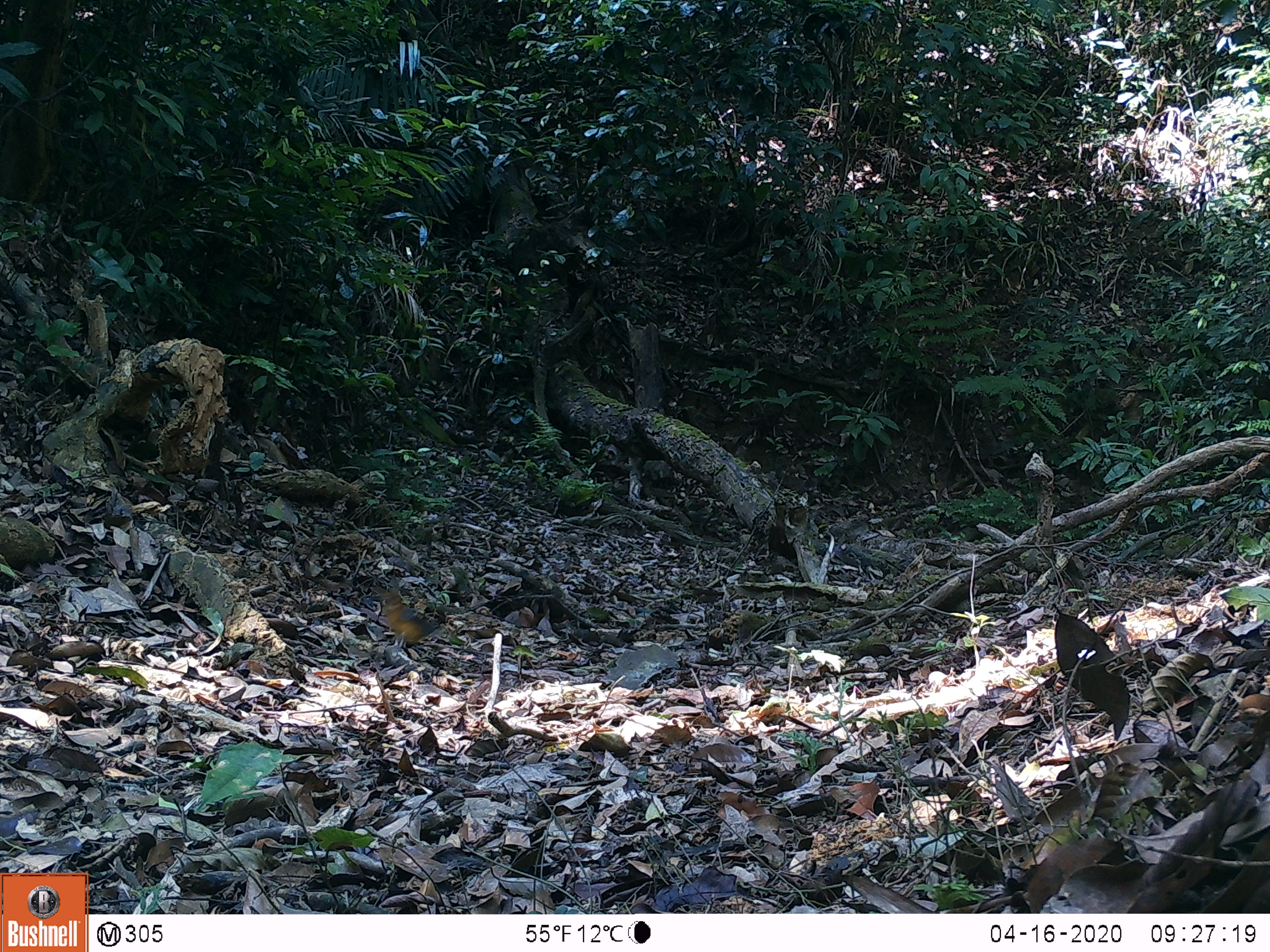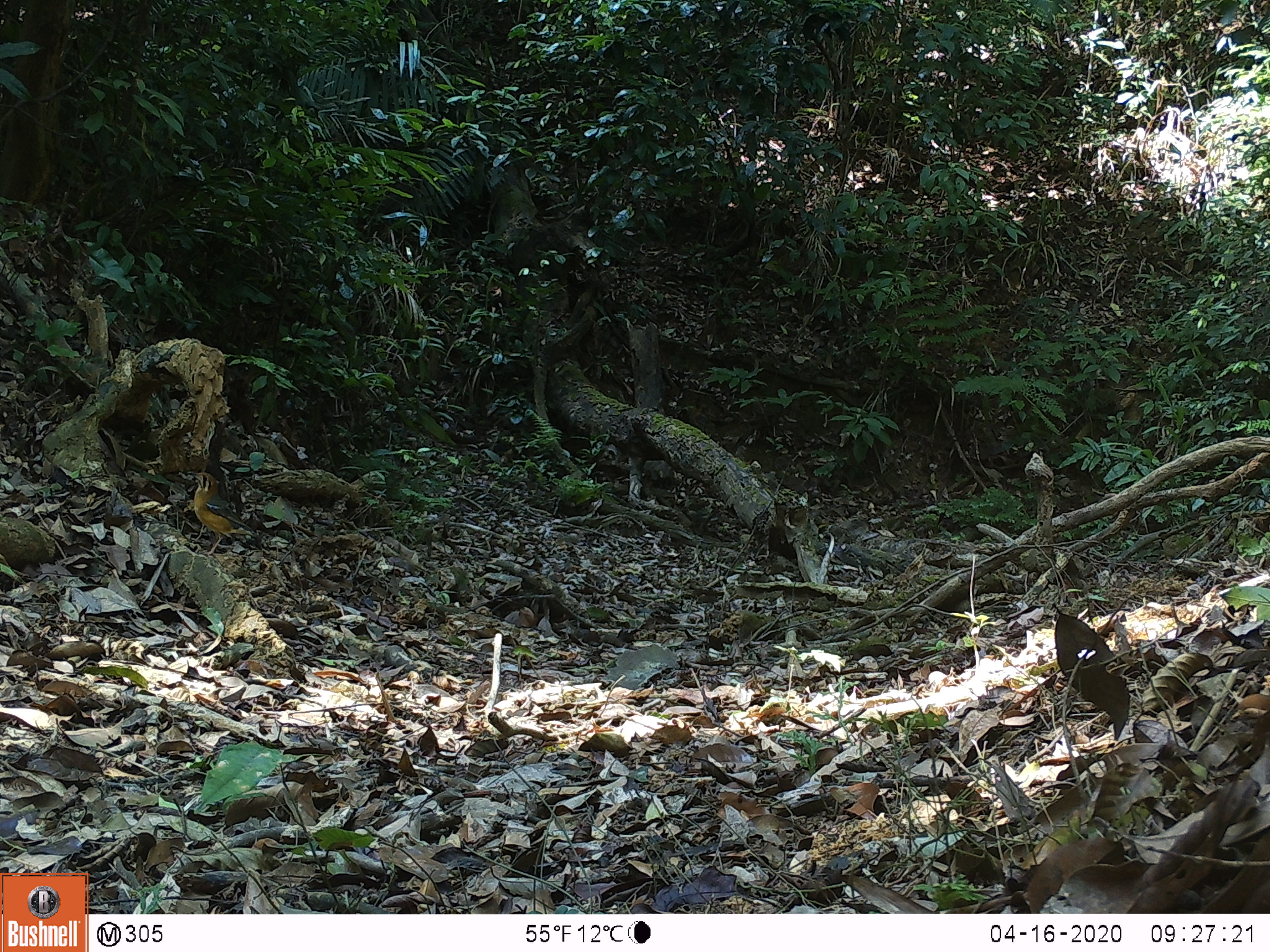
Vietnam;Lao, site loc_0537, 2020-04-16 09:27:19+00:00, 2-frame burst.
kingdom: Animalia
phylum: Chordata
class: Aves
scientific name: Aves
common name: bird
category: unidentified bird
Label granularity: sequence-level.